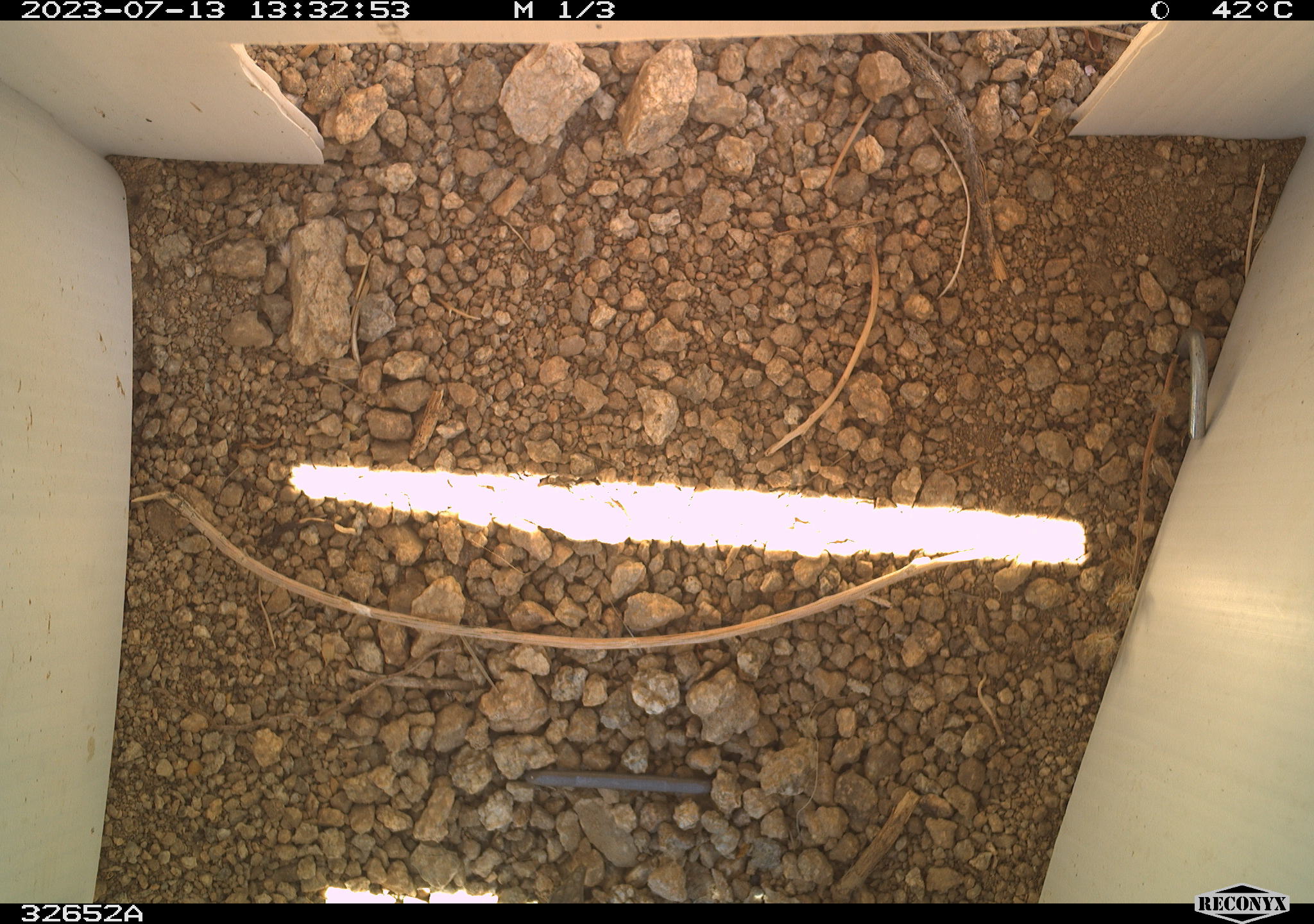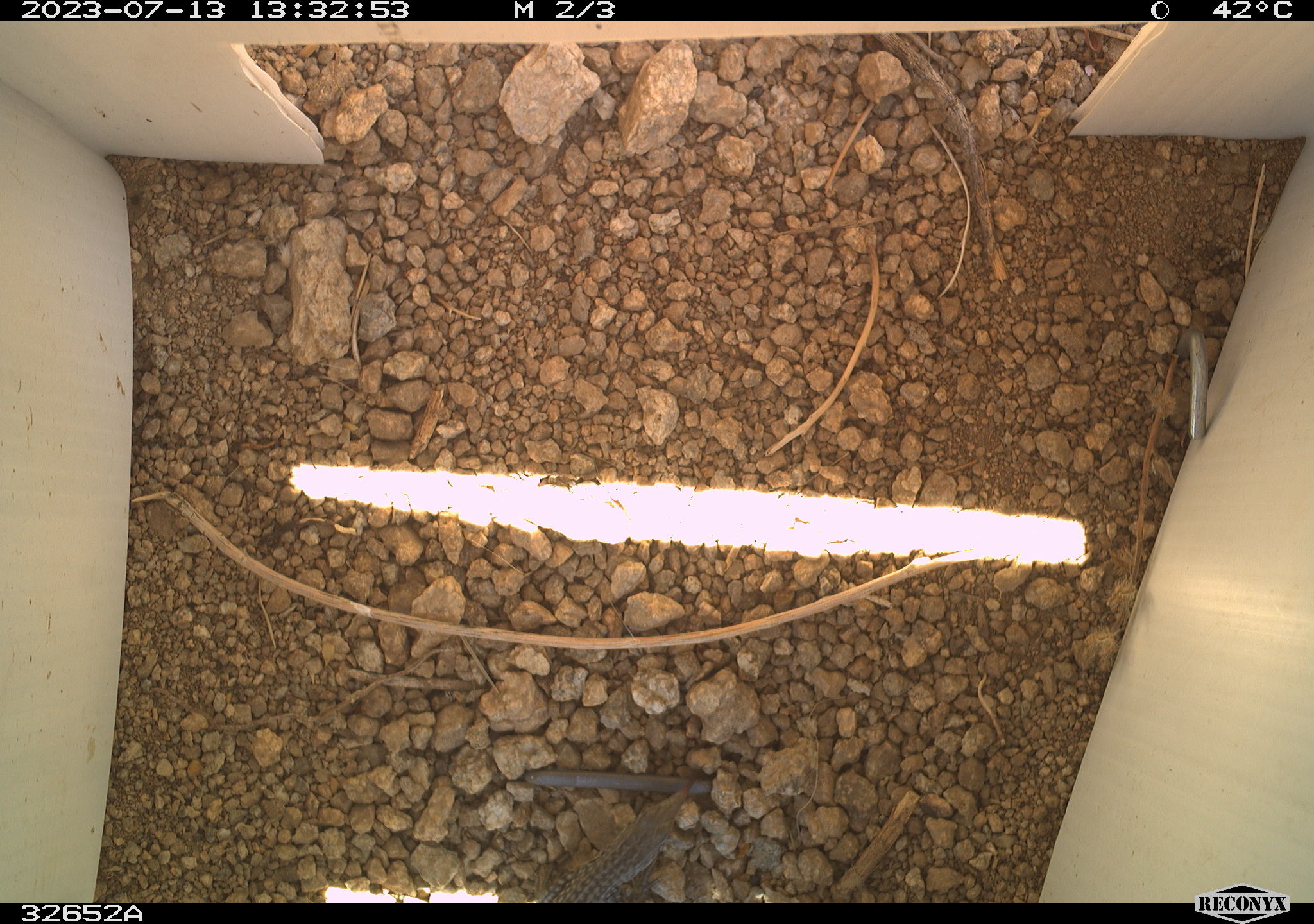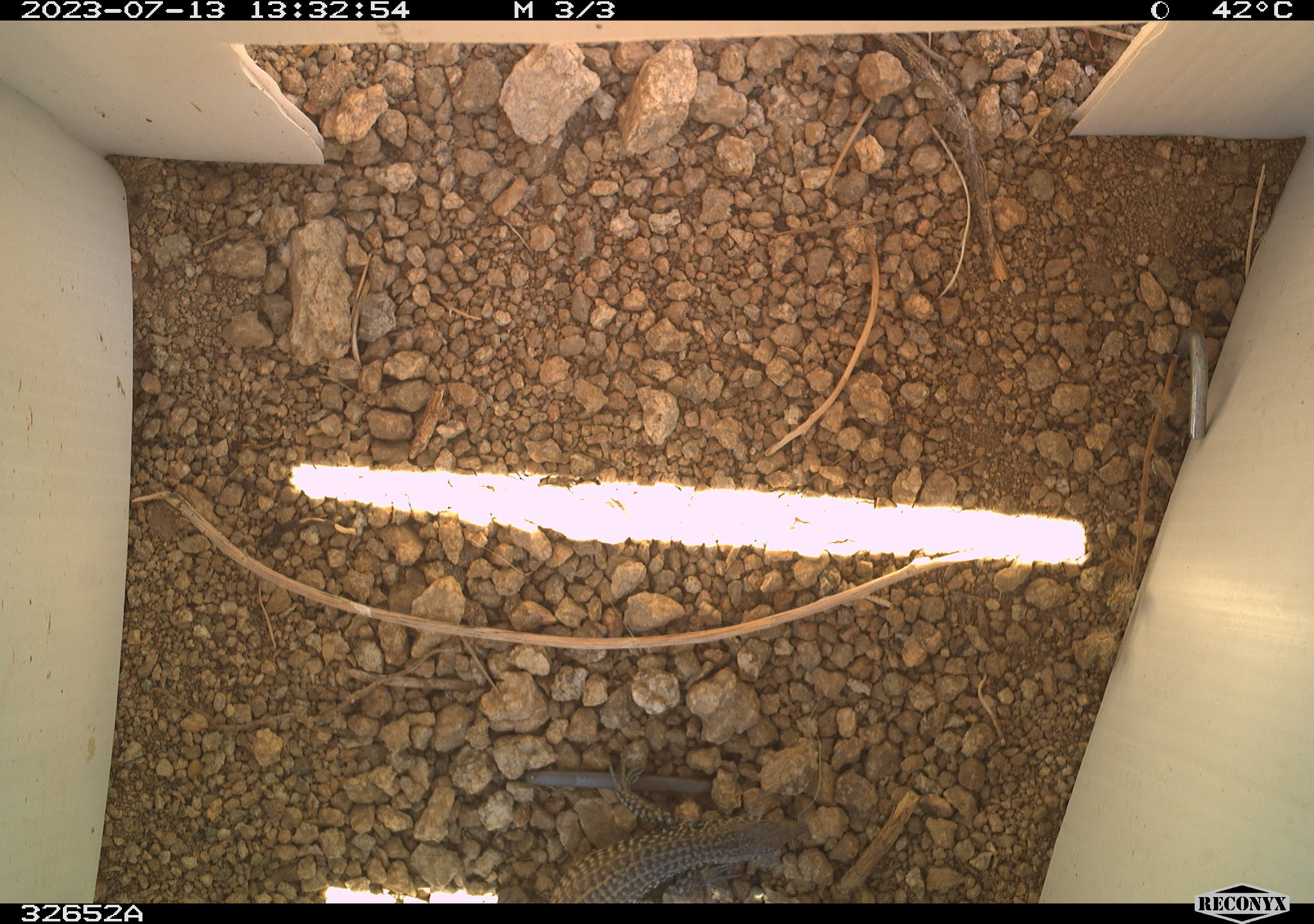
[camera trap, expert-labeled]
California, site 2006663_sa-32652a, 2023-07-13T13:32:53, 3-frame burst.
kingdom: Animalia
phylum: Chordata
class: Reptilia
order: Squamata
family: Teiidae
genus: Aspidoscelis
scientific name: Aspidoscelis tigris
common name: western whiptail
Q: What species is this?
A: Western whiptail (Aspidoscelis tigris).